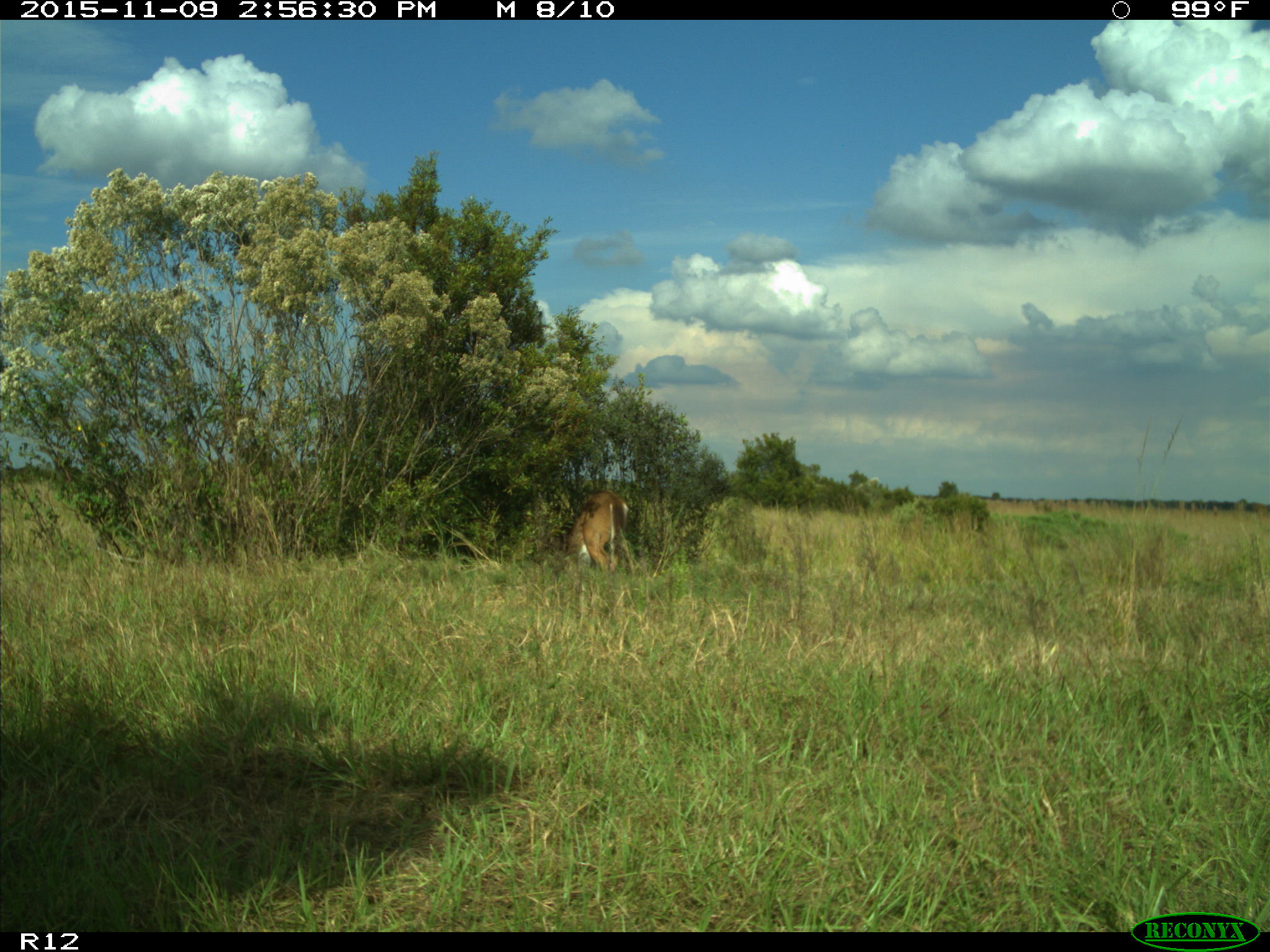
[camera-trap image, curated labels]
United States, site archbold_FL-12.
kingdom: Animalia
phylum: Chordata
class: Mammalia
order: Artiodactyla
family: Cervidae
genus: Odocoileus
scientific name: Odocoileus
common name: deer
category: unidentified deer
Unidentified deer (deer) (Odocoileus).